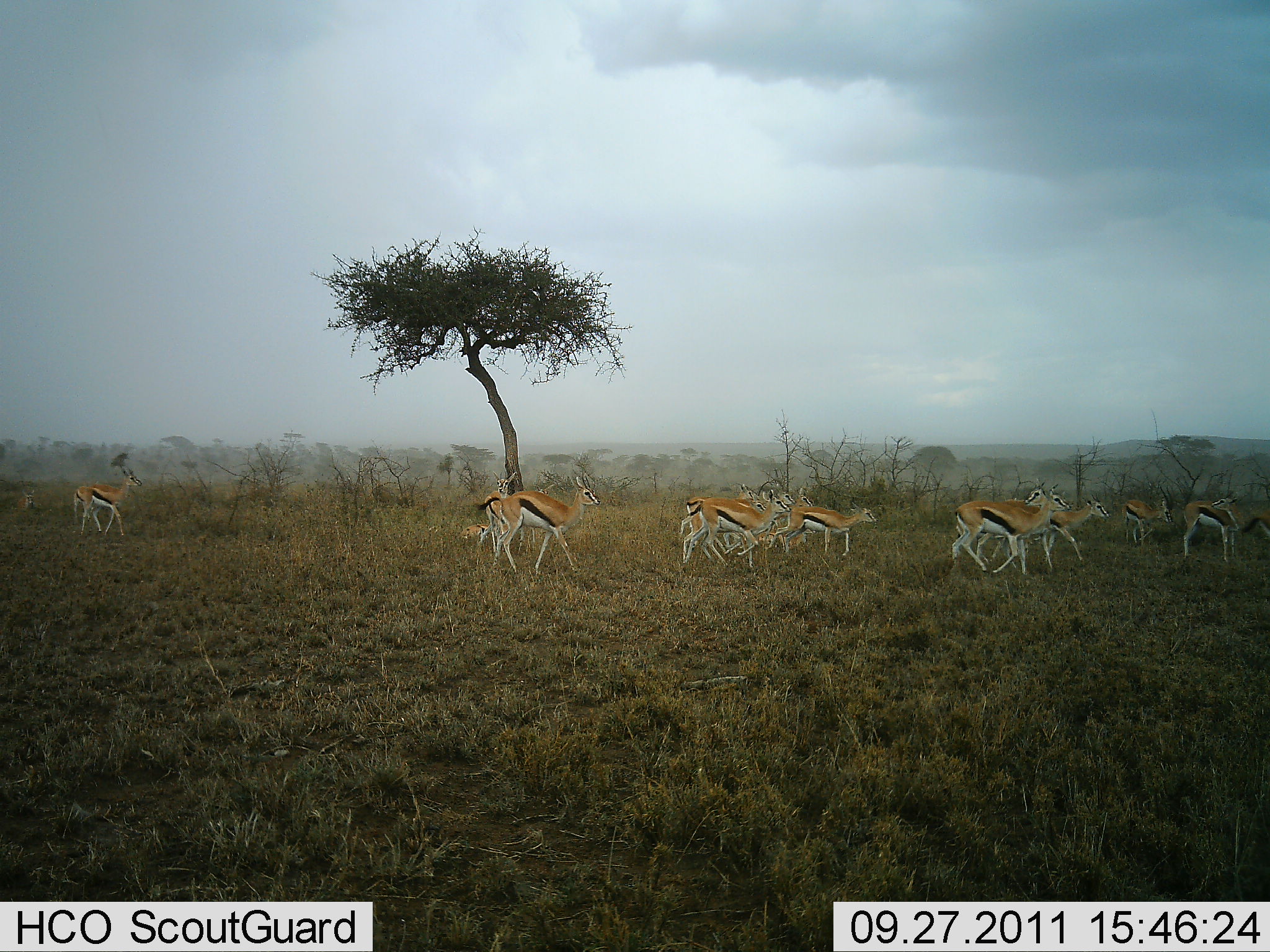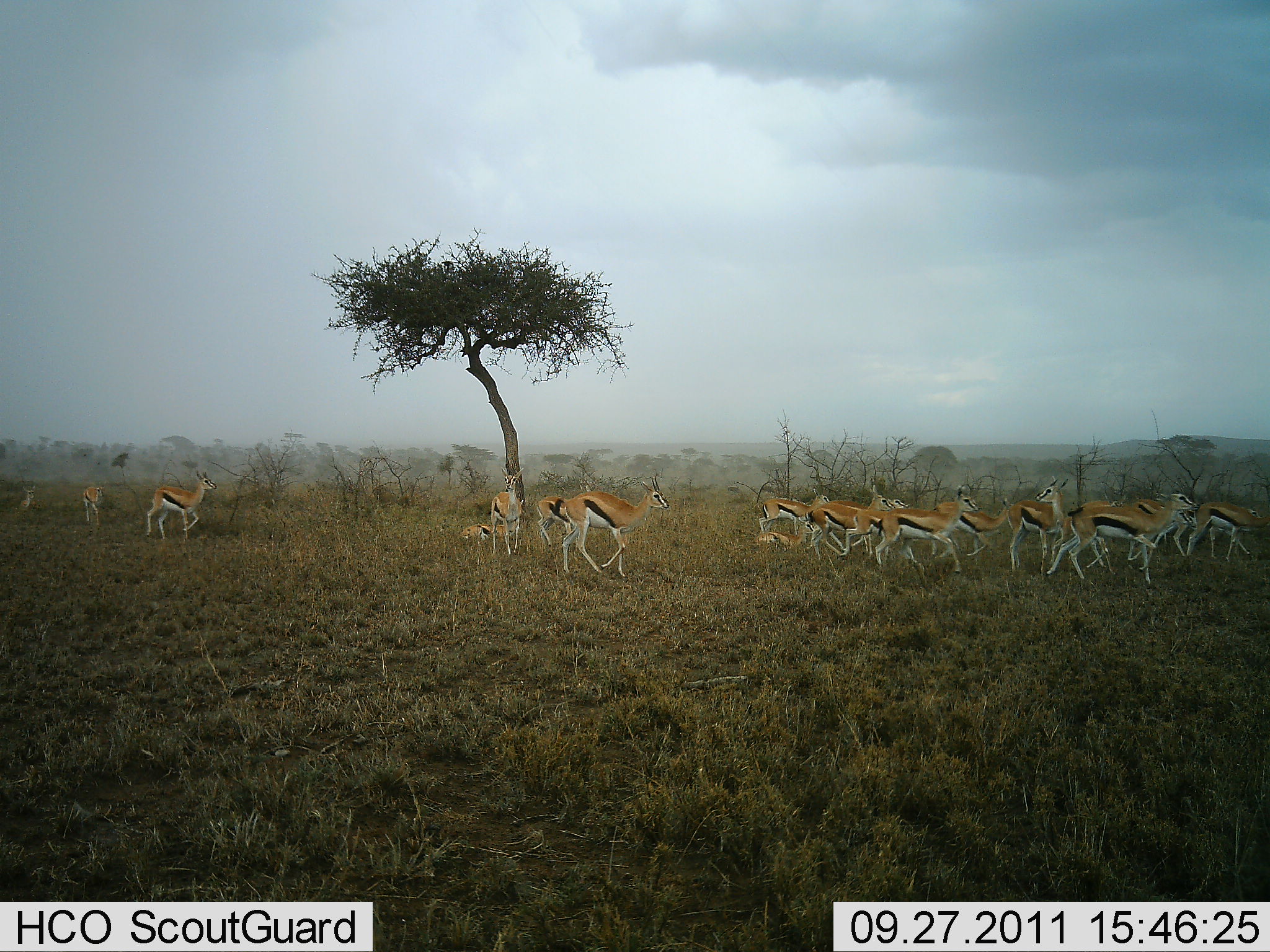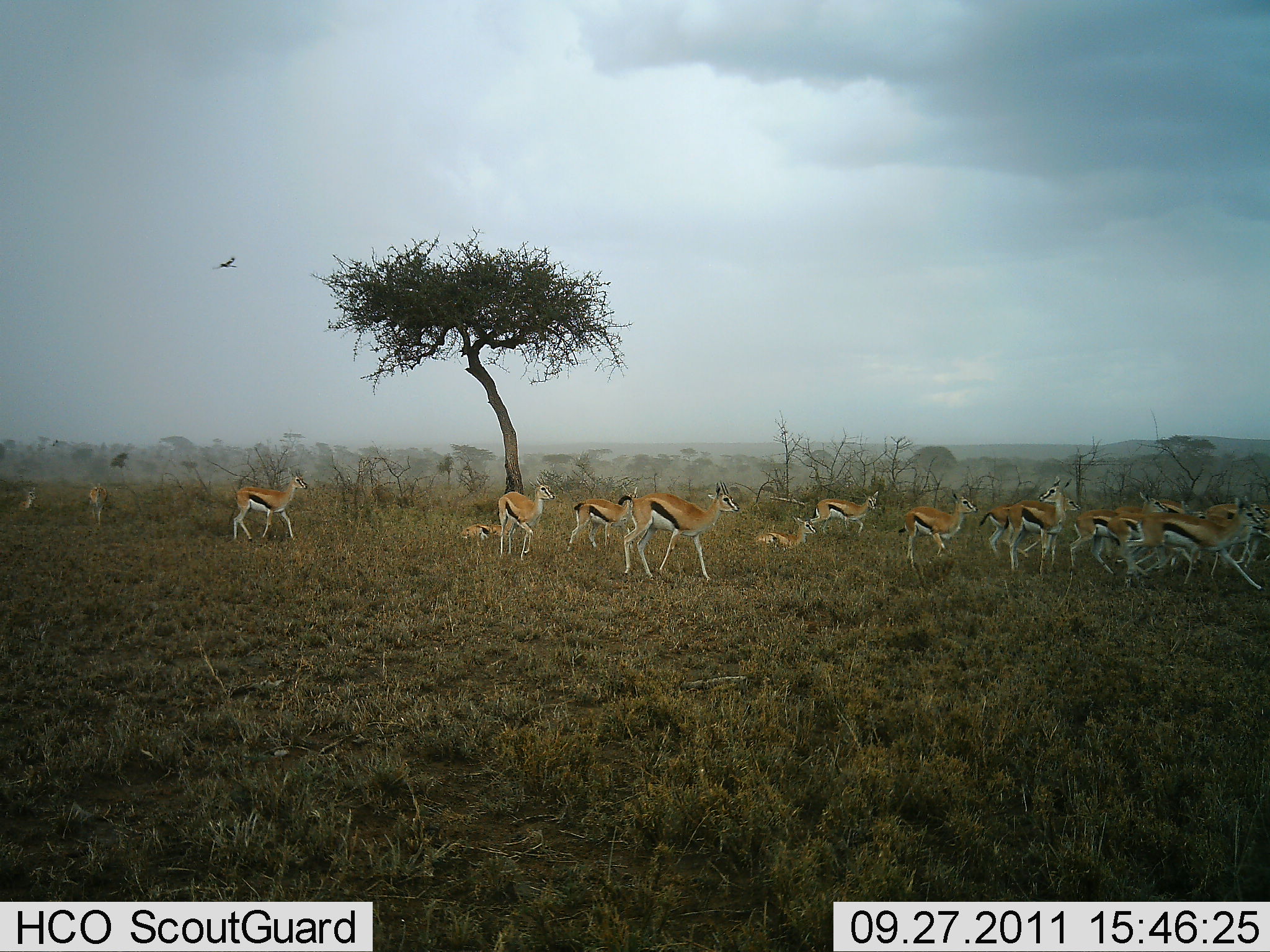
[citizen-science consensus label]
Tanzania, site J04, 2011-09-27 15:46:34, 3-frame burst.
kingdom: Animalia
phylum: Chordata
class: Mammalia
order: Artiodactyla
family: Bovidae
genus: Eudorcas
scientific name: Eudorcas thomsonii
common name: thomson's gazelle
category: gazellethomsons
Gazellethomsons (thomson's gazelle) (Eudorcas thomsonii), count 11-50. Behavior (volunteer vote fractions): standing 12%, resting 38%, moving 100%, interacting 0%. Young present (vote fraction): 12%. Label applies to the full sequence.